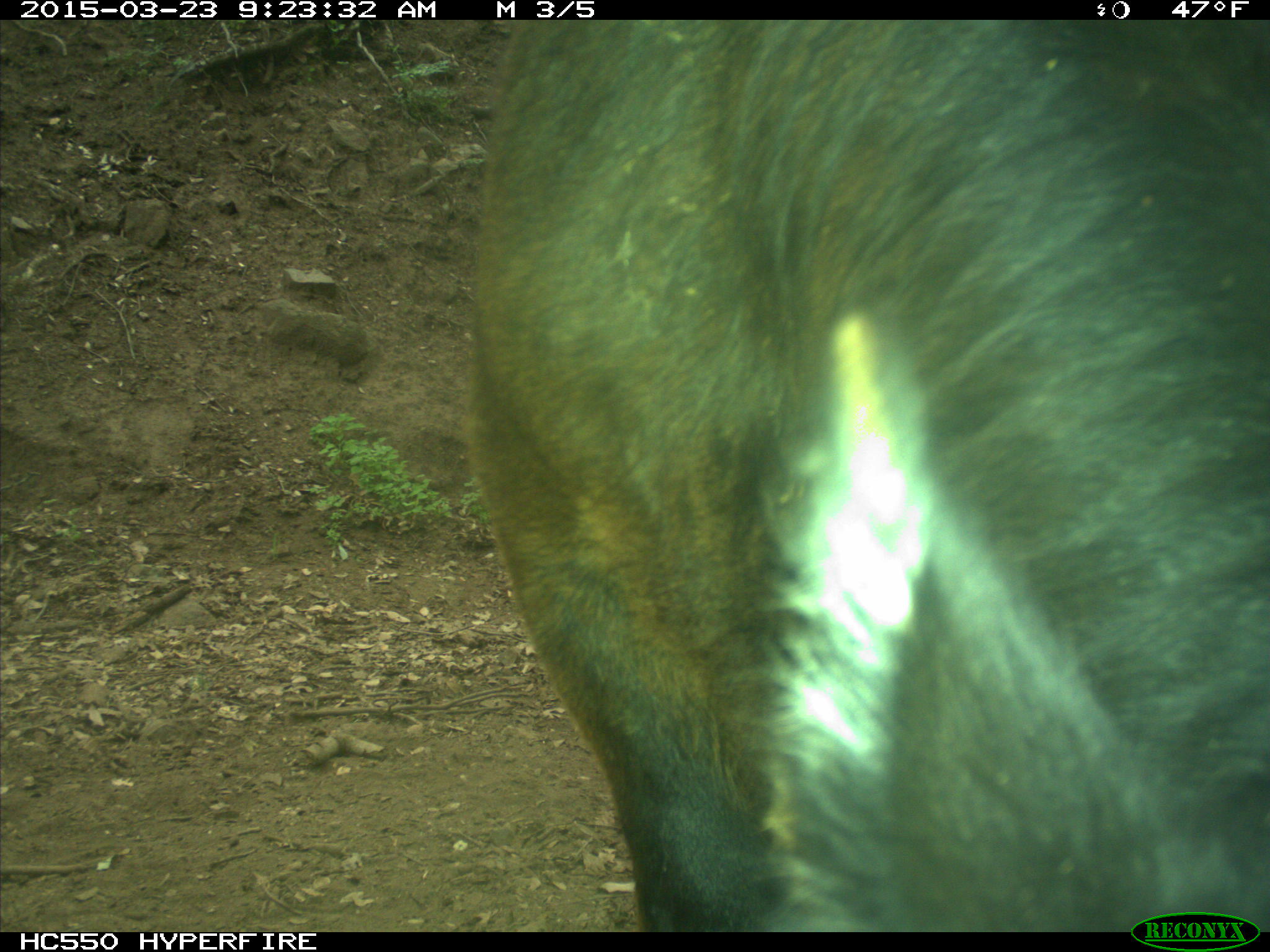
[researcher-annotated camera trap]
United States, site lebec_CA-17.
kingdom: Animalia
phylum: Chordata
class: Mammalia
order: Artiodactyla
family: Bovidae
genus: Bos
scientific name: Bos taurus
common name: domestic cow